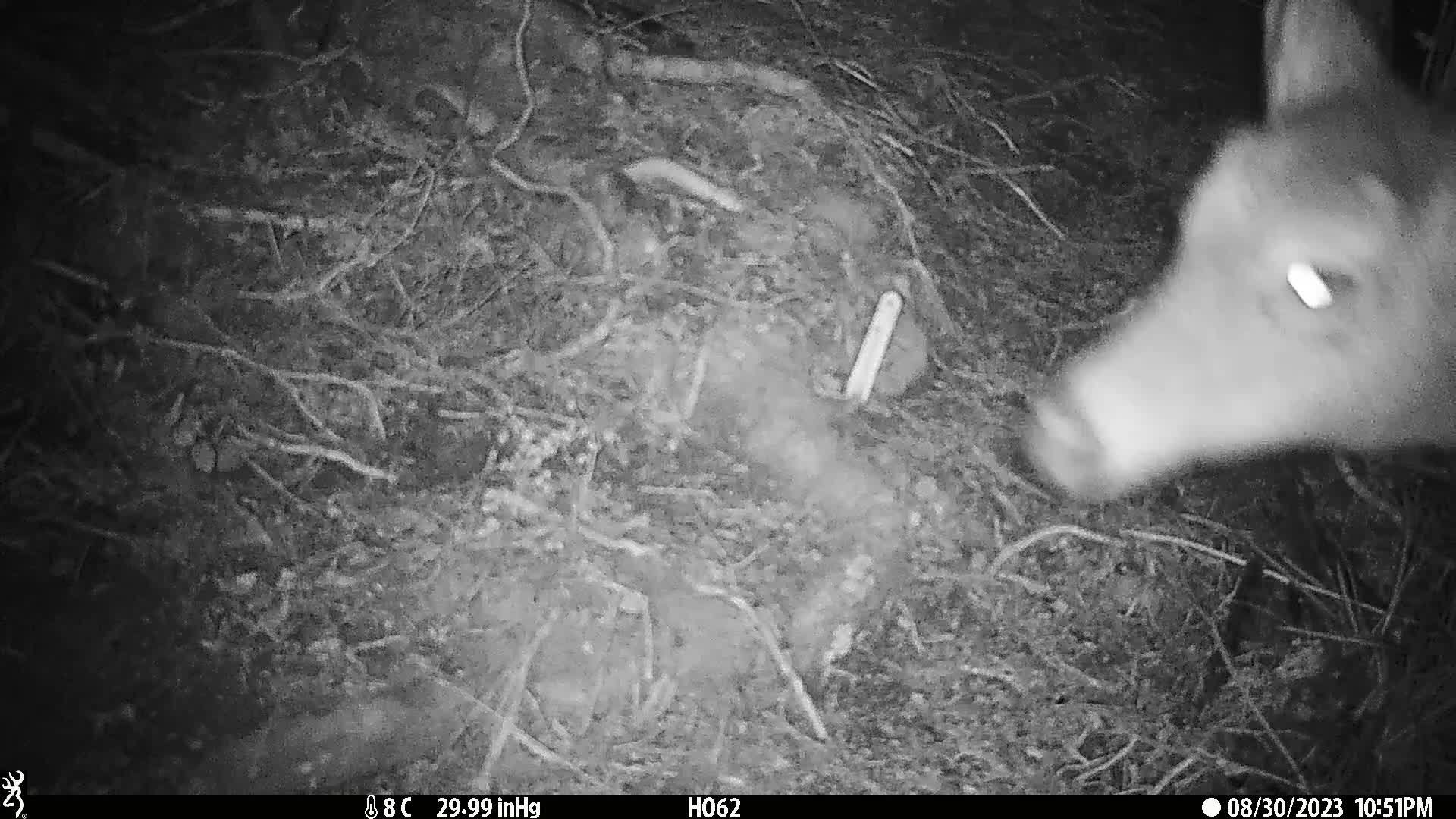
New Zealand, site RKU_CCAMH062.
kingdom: Animalia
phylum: Chordata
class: Mammalia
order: Artiodactyla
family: Cervidae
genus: Odocoileus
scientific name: Odocoileus virginianus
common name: white-tailed deer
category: white tailed deer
White tailed deer (white-tailed deer) (Odocoileus virginianus).